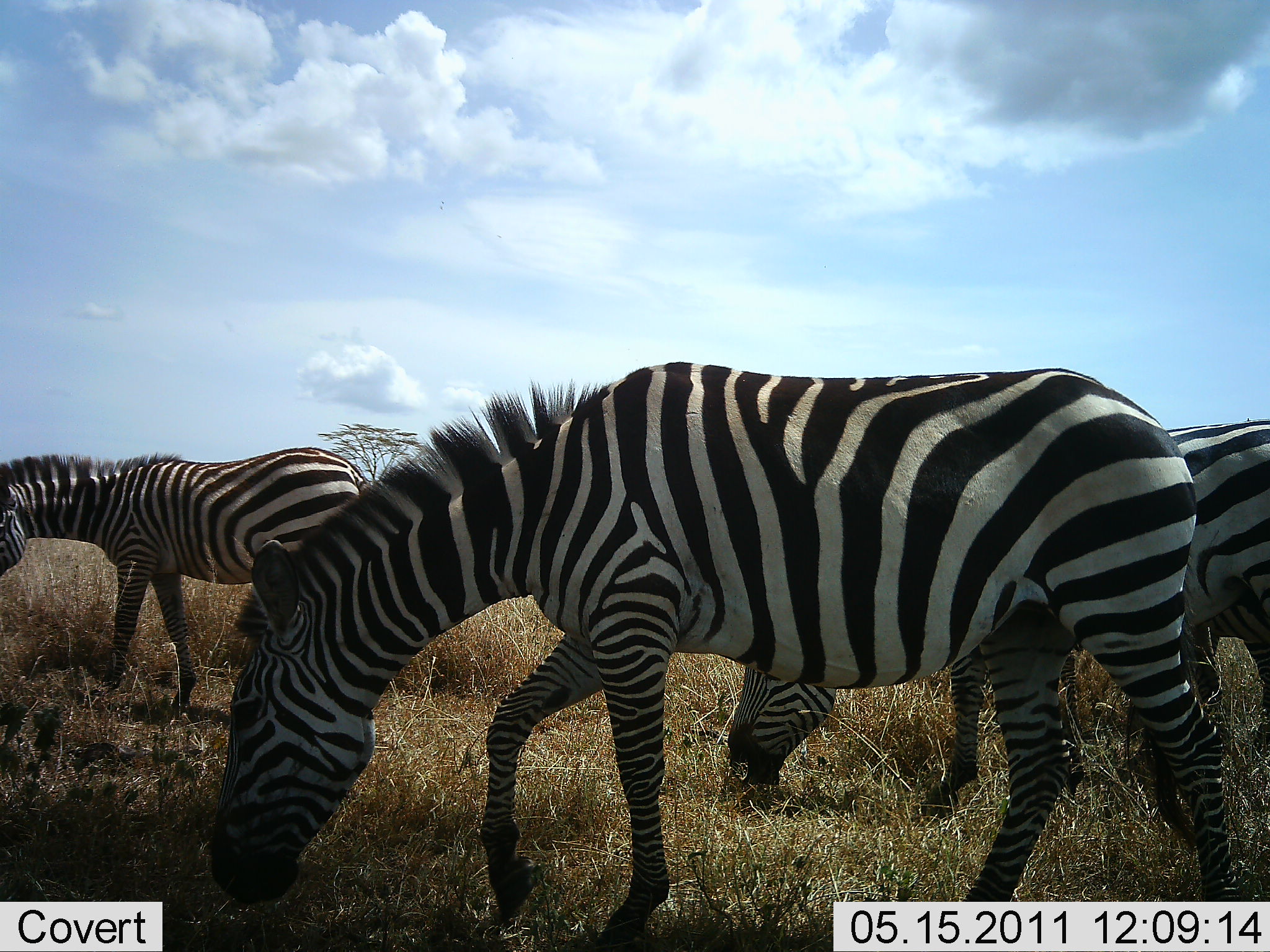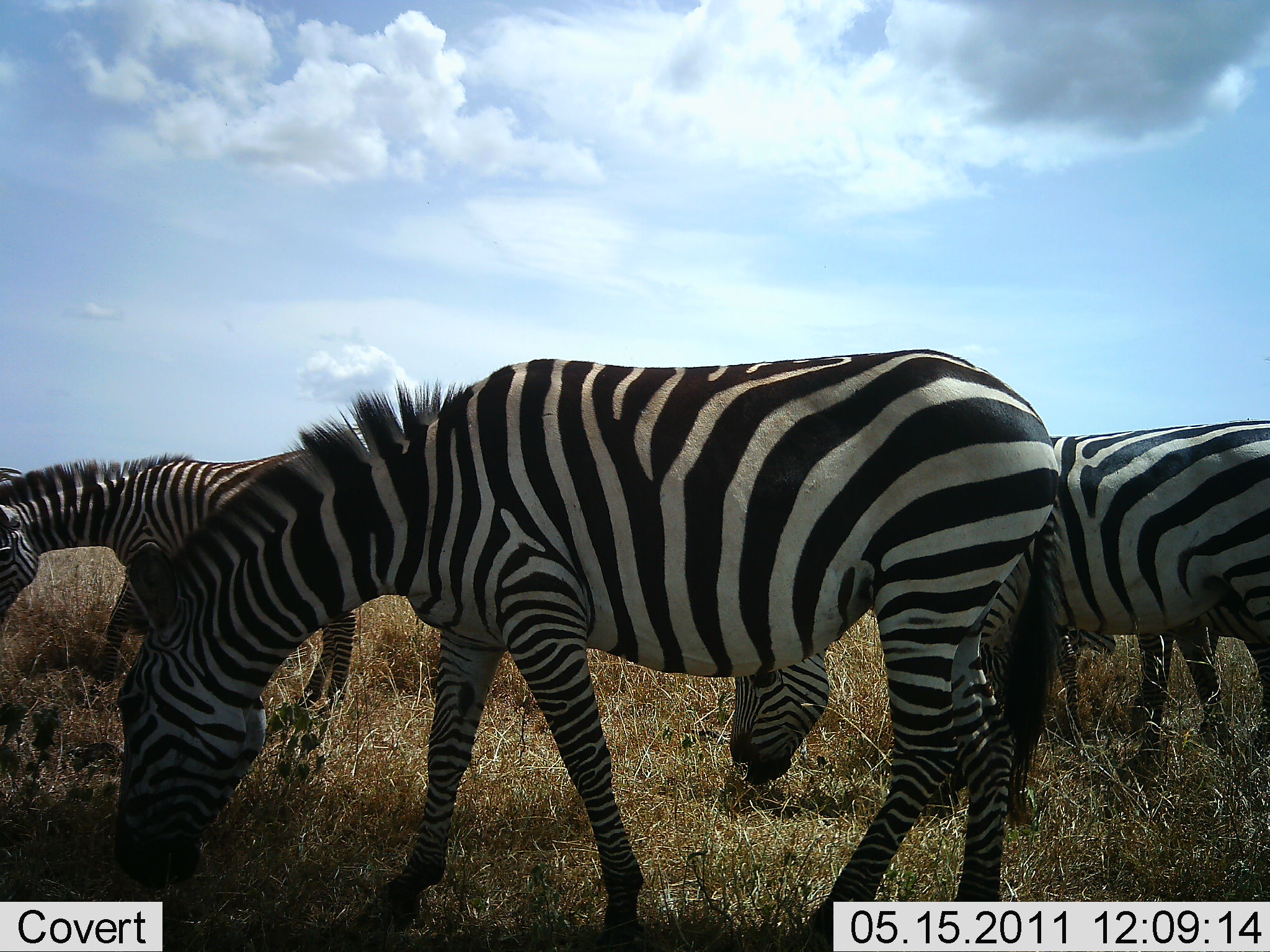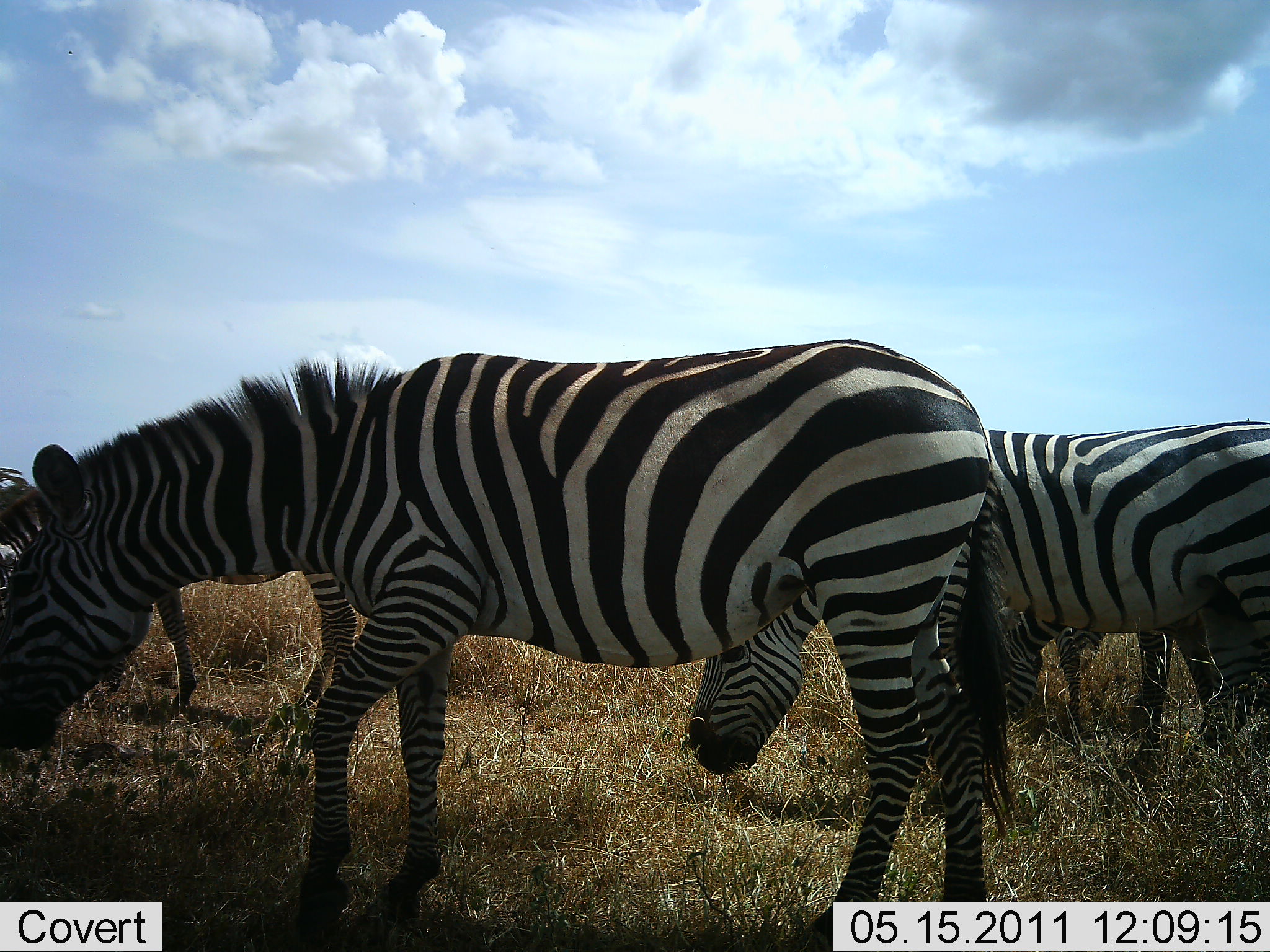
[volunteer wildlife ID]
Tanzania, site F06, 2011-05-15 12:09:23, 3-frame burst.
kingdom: Animalia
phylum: Chordata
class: Mammalia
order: Perissodactyla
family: Equidae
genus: Equus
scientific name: Equus quagga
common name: plains zebra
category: zebra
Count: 4.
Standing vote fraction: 27%.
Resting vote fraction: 0%.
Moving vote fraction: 27%.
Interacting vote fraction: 0%.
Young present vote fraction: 0%.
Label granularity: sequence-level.